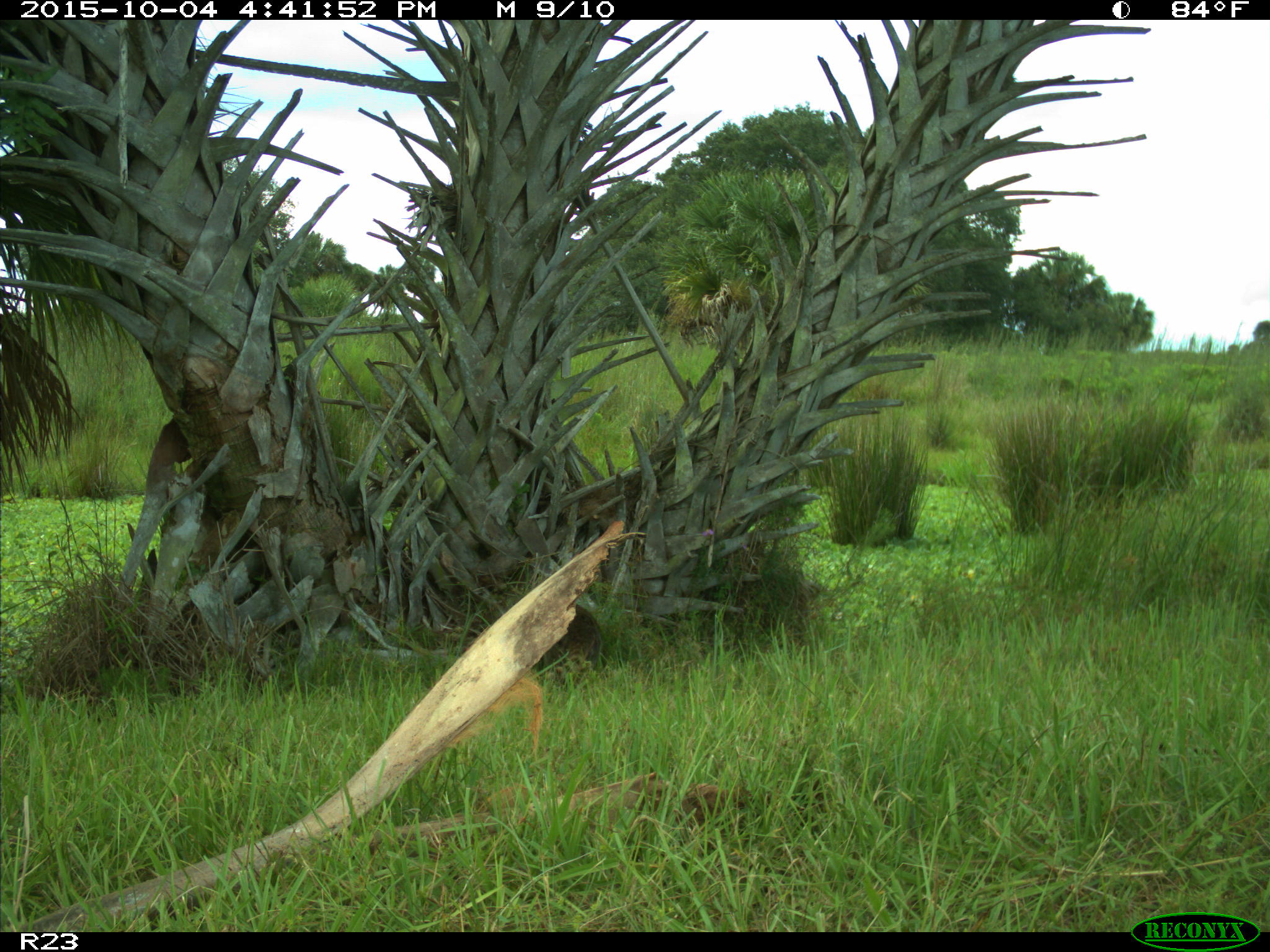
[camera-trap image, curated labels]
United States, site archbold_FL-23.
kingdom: Animalia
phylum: Chordata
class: Mammalia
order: Carnivora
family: Procyonidae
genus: Procyon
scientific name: Procyon lotor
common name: common raccoon